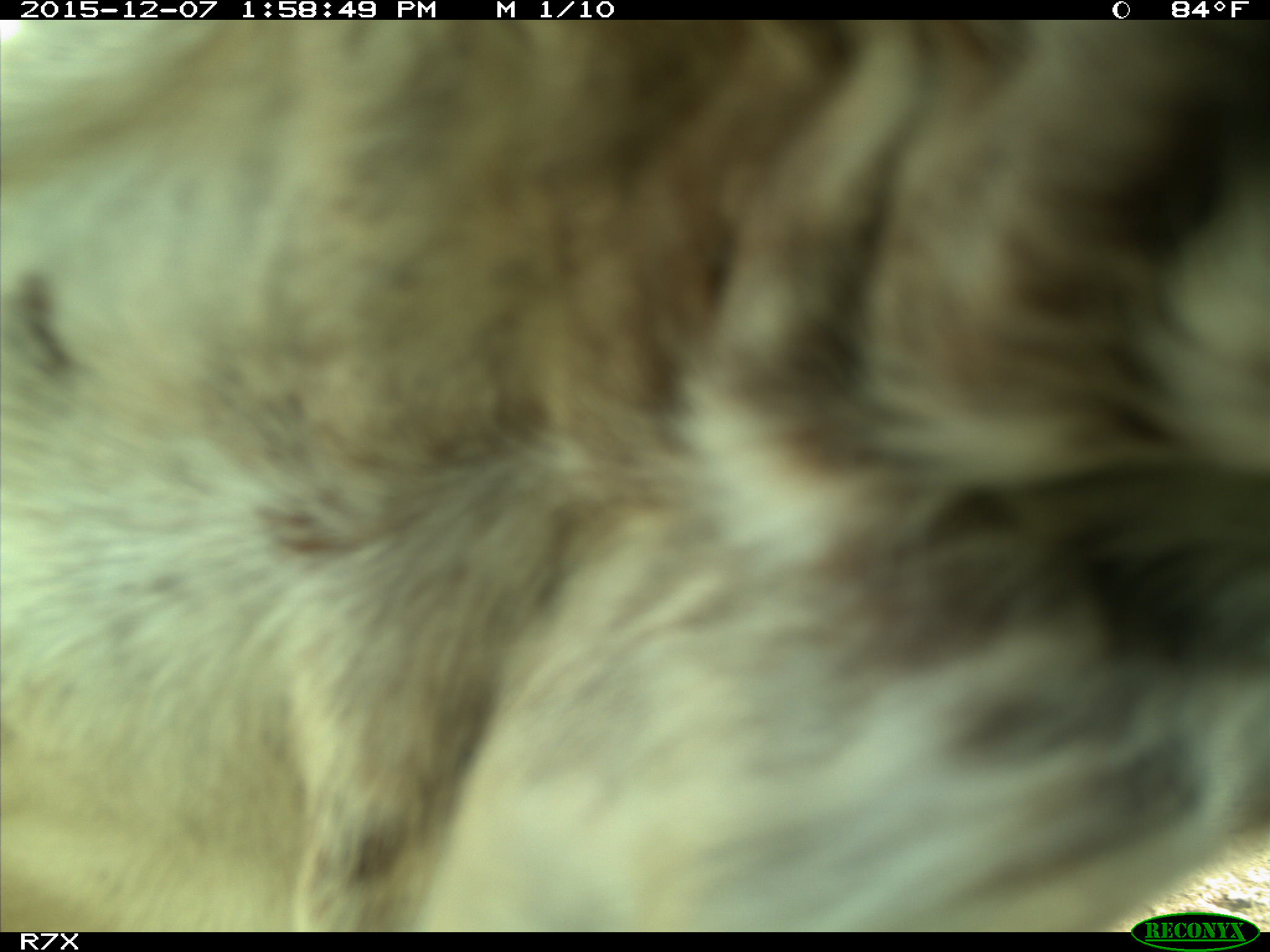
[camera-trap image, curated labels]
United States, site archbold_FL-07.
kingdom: Animalia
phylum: Chordata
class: Mammalia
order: Artiodactyla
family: Bovidae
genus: Bos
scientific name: Bos taurus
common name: domestic cow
Bos taurus (domestic cow).